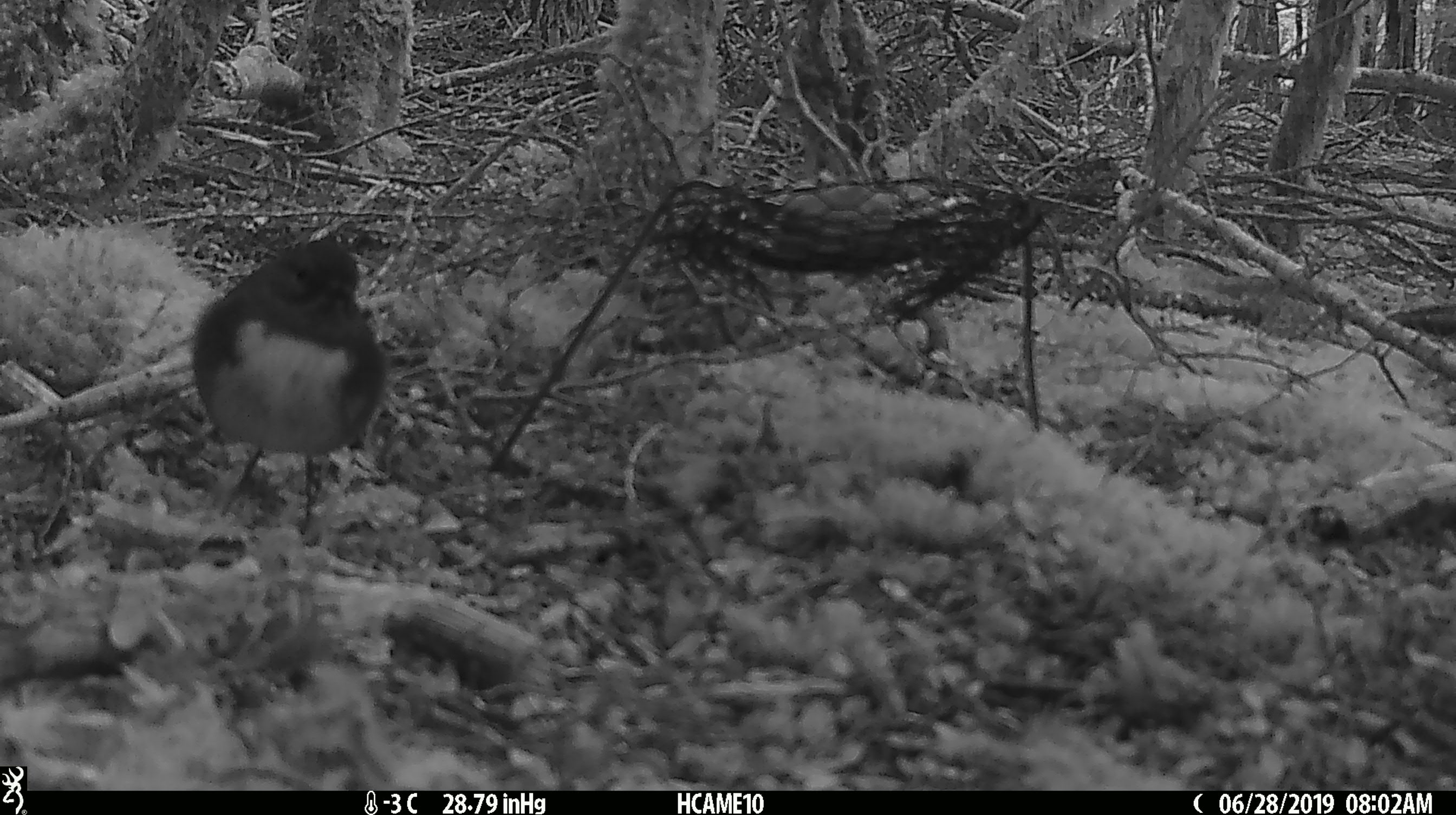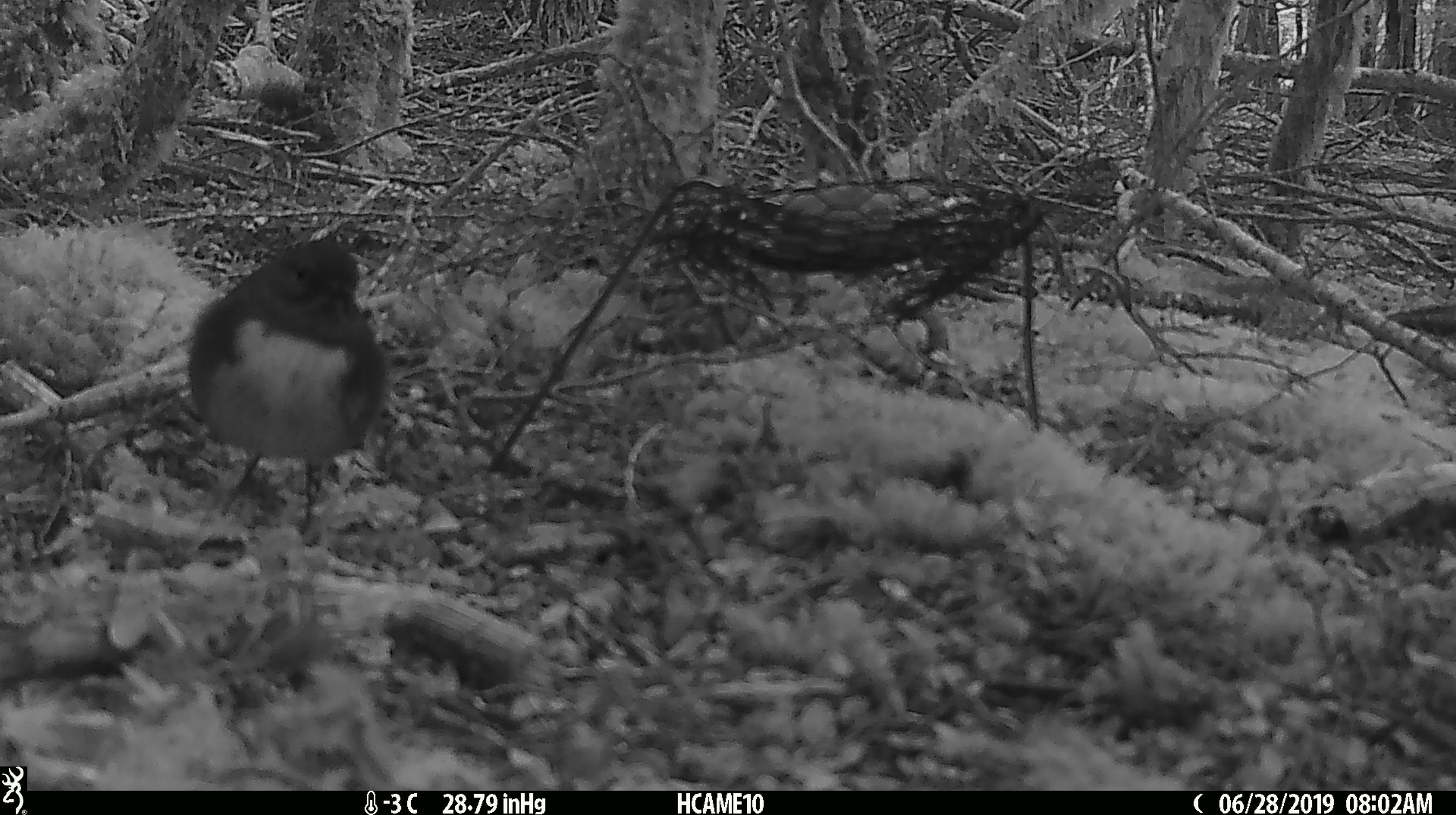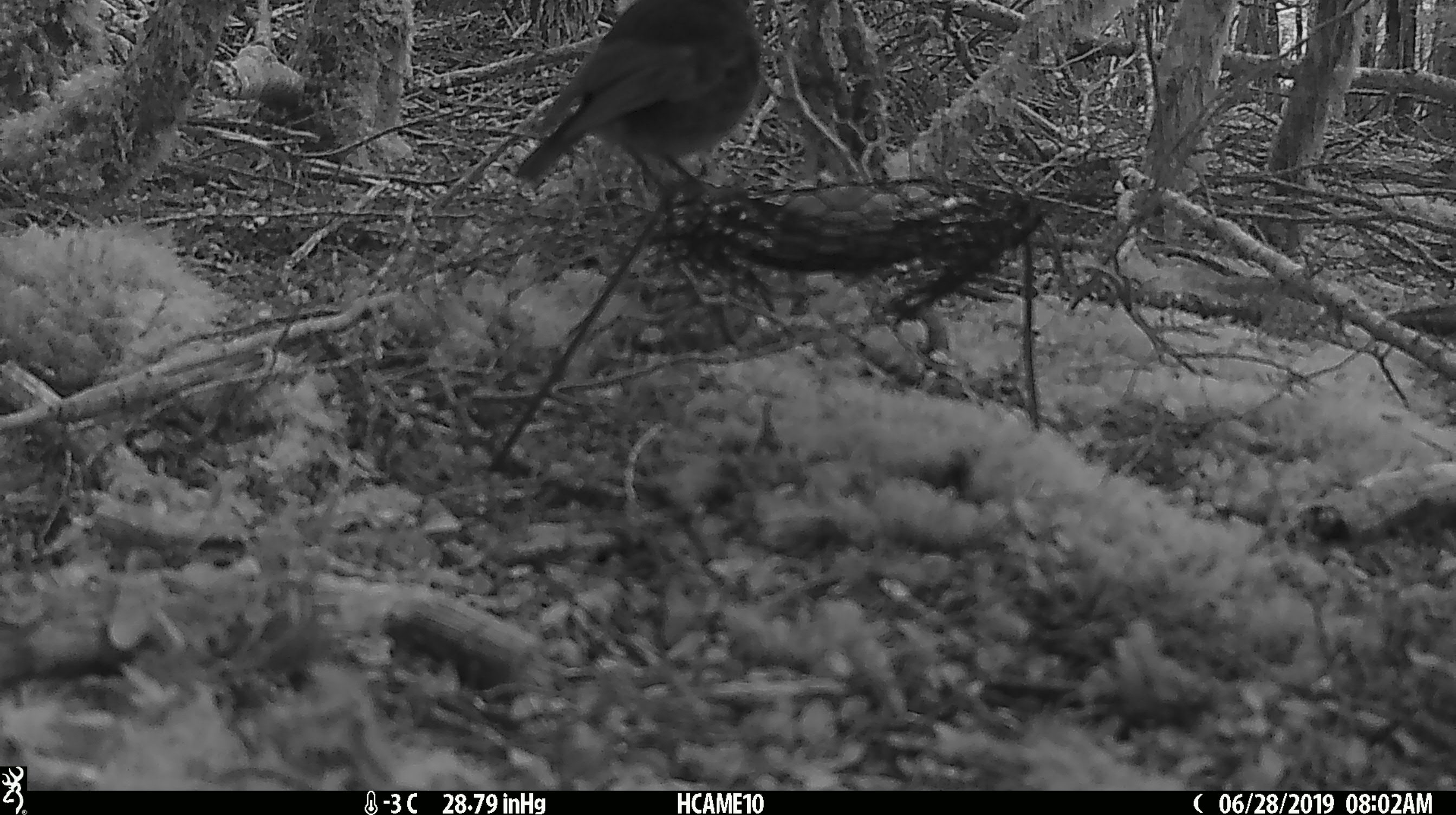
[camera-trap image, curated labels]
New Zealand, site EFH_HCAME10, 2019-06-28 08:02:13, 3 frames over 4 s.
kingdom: Animalia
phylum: Chordata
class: Aves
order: Passeriformes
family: Petroicidae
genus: Petroica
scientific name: Petroica australis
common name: new zealand robin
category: robin